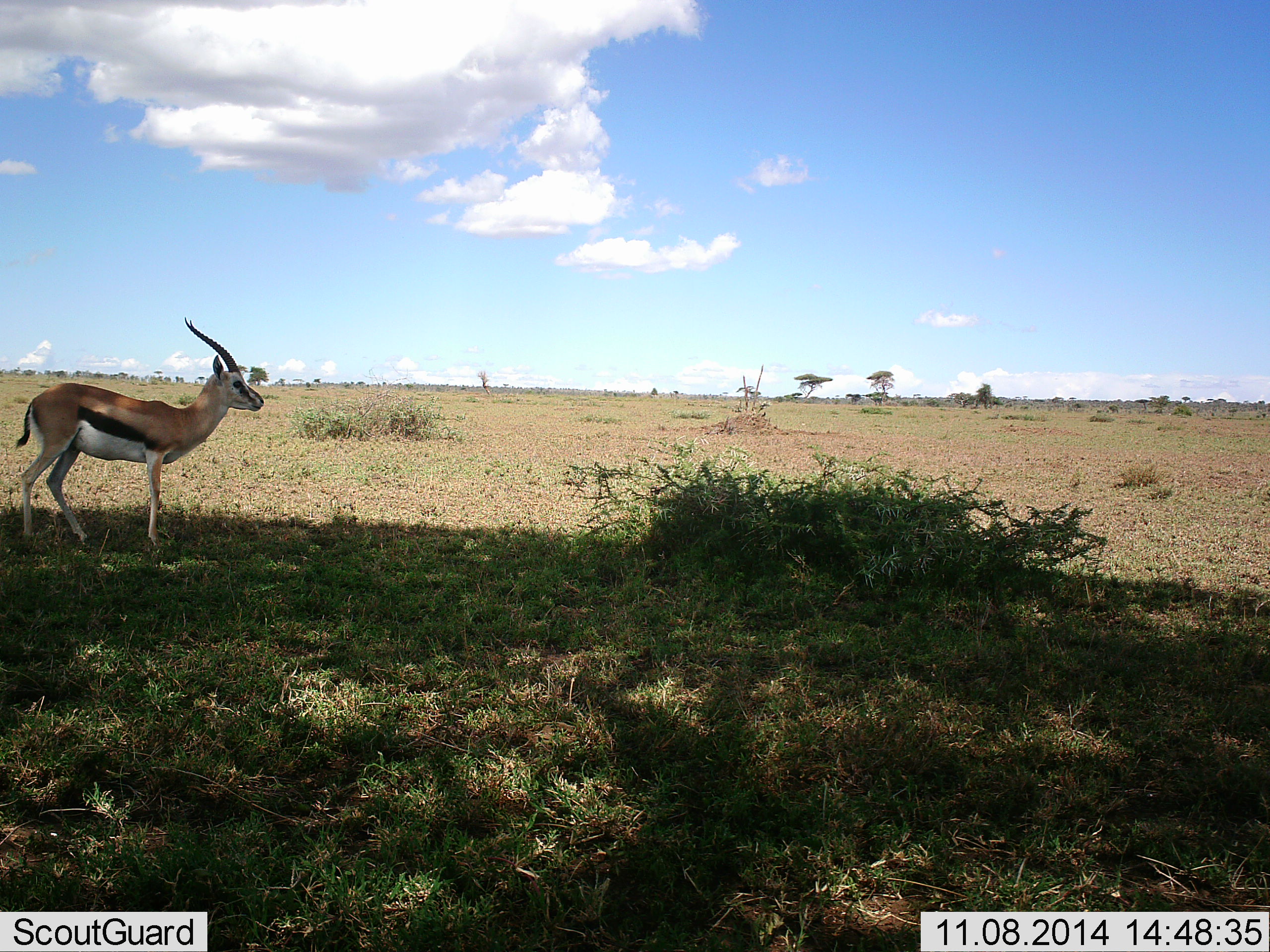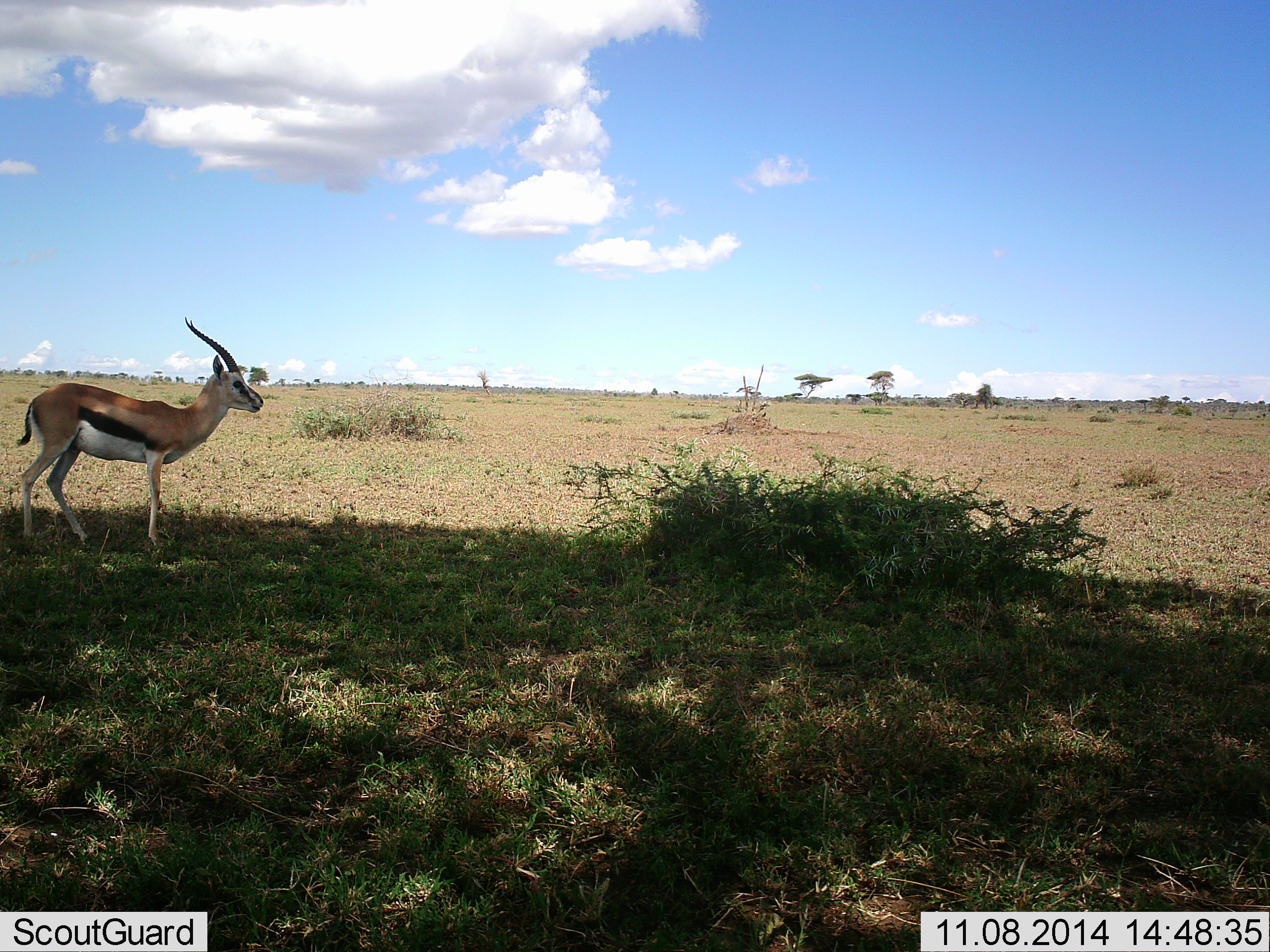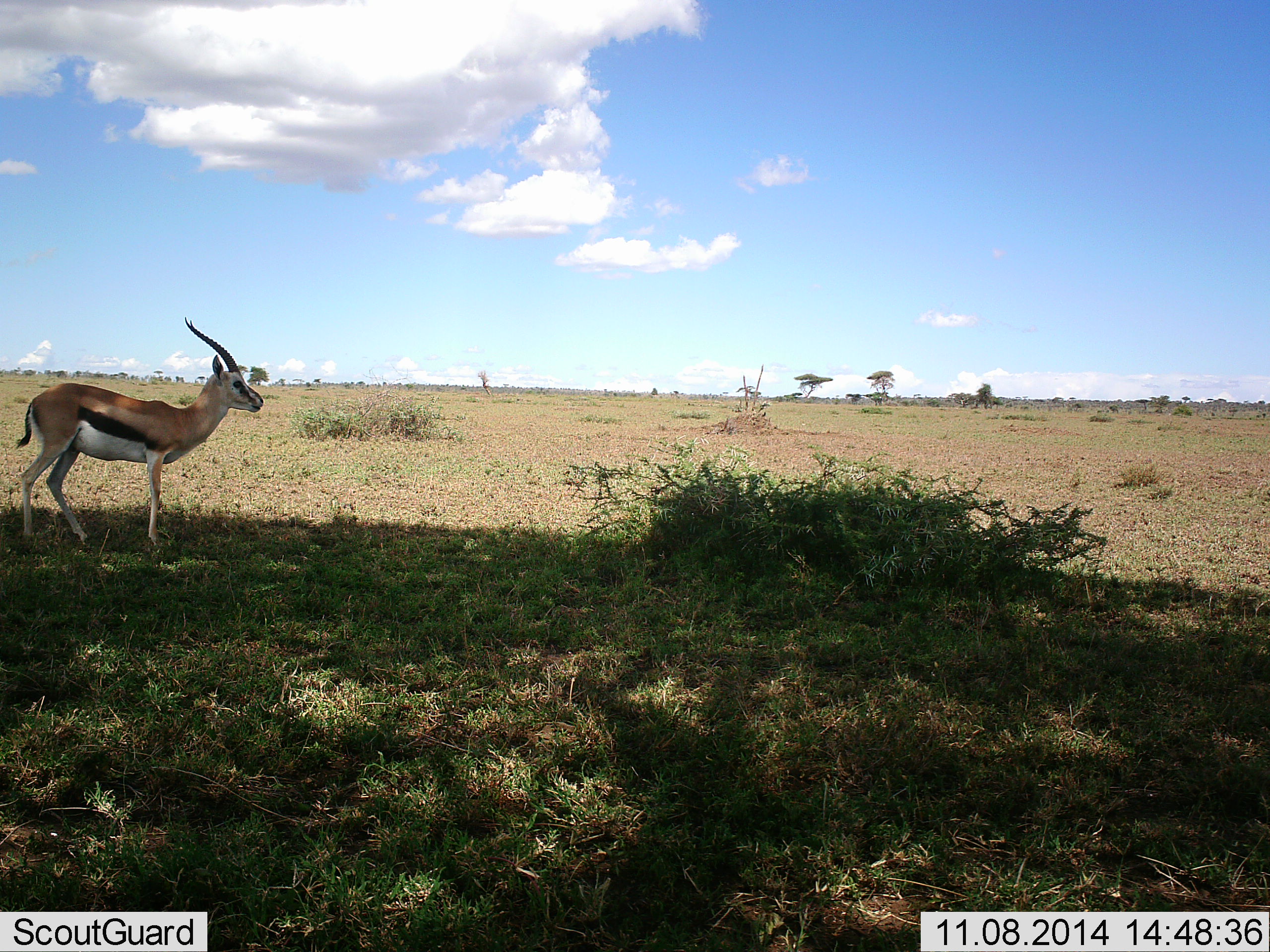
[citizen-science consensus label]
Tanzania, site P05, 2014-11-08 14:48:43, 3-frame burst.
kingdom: Animalia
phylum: Chordata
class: Mammalia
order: Artiodactyla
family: Bovidae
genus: Eudorcas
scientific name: Eudorcas thomsonii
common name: thomson's gazelle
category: gazellethomsons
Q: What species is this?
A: Gazellethomsons (thomson's gazelle) (Eudorcas thomsonii).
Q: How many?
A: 1.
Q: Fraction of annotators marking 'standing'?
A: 90%.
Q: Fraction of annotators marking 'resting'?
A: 0%.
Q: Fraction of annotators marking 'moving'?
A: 0%.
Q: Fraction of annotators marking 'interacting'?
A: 0%.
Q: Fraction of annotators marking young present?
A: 0%.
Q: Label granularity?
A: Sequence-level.